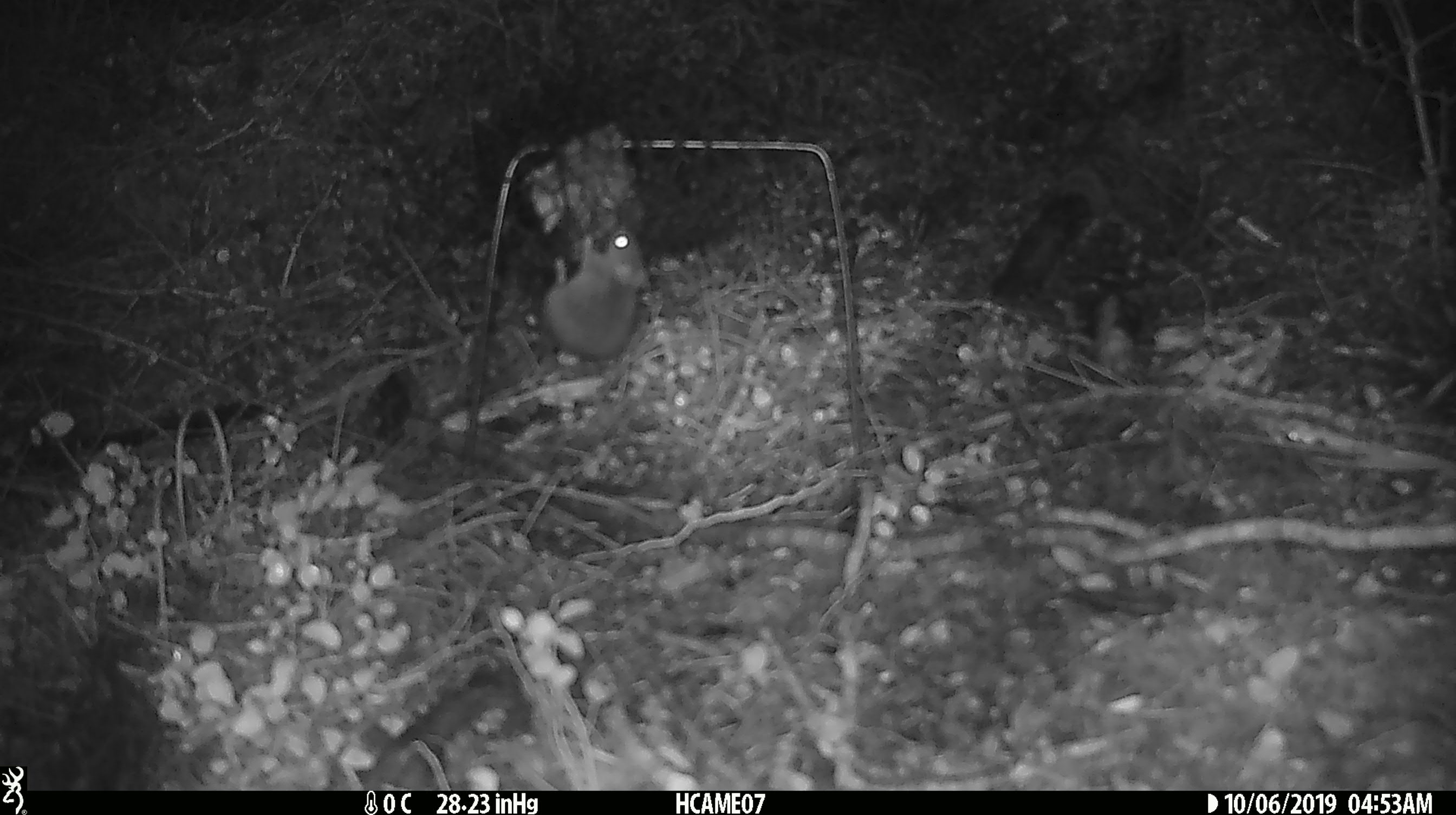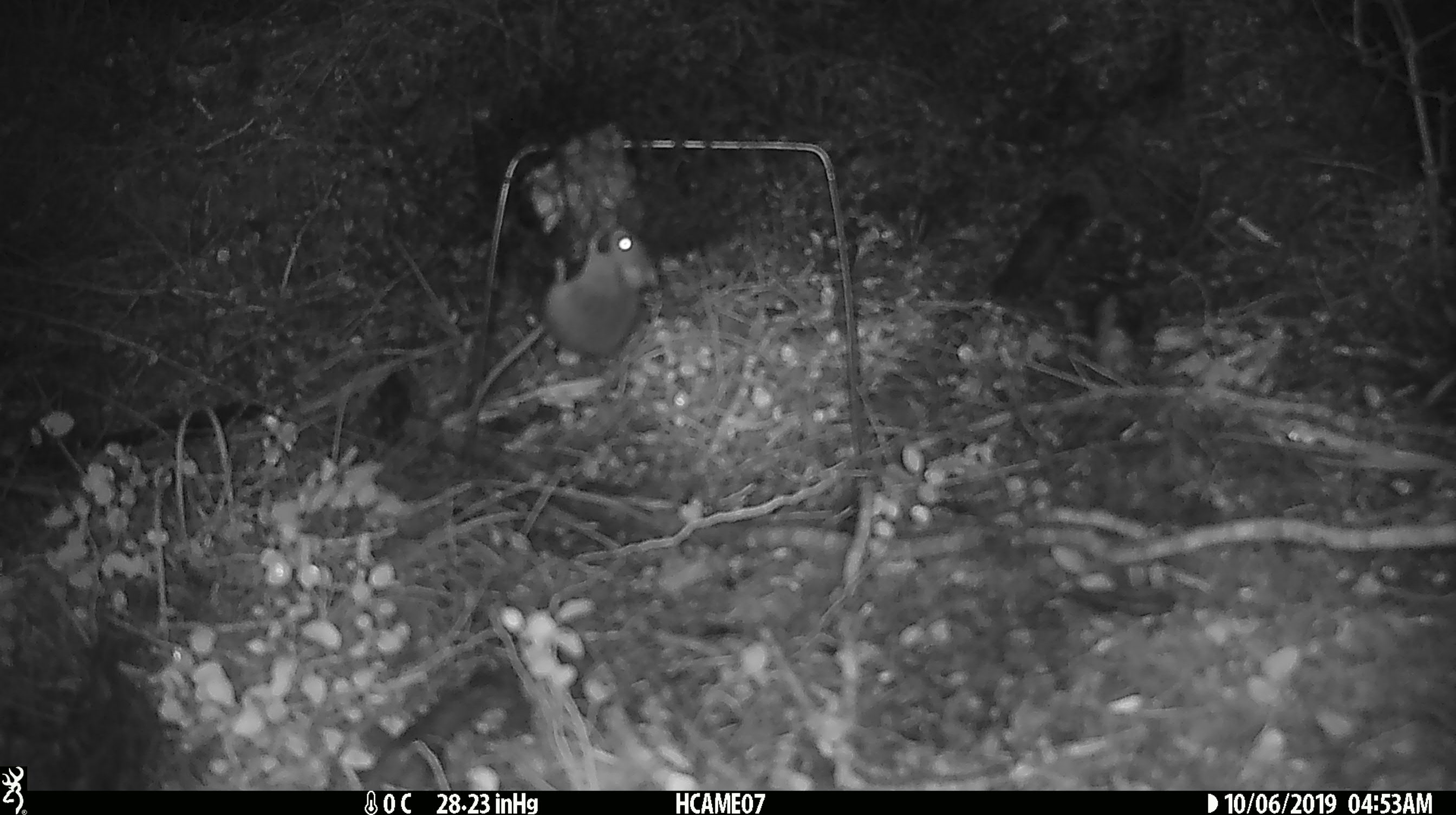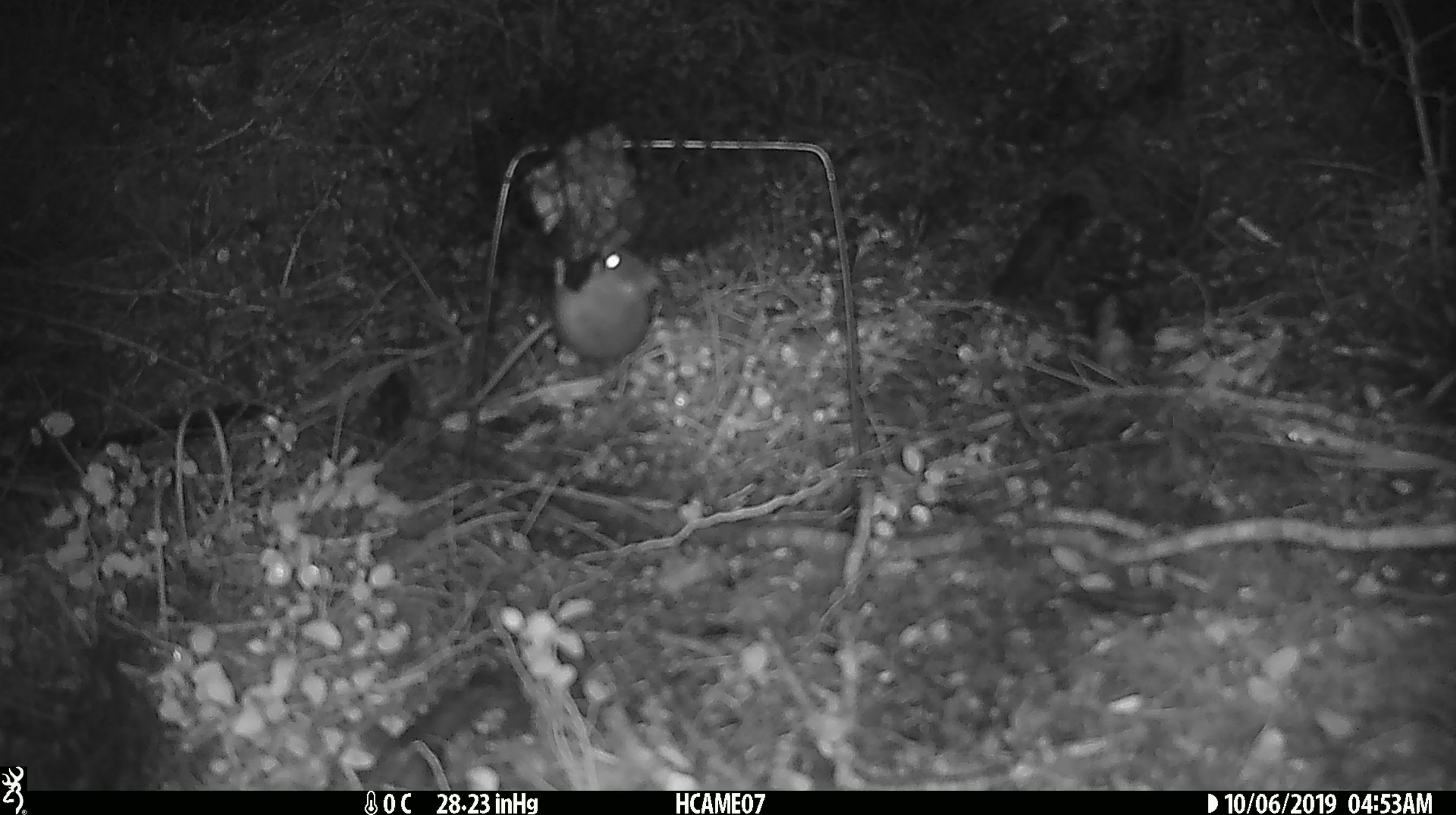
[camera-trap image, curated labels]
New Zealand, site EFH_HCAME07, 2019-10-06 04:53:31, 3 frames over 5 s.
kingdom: Animalia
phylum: Chordata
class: Mammalia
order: Rodentia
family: Muridae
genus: Mus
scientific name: Mus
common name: mouse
Mouse (Mus).